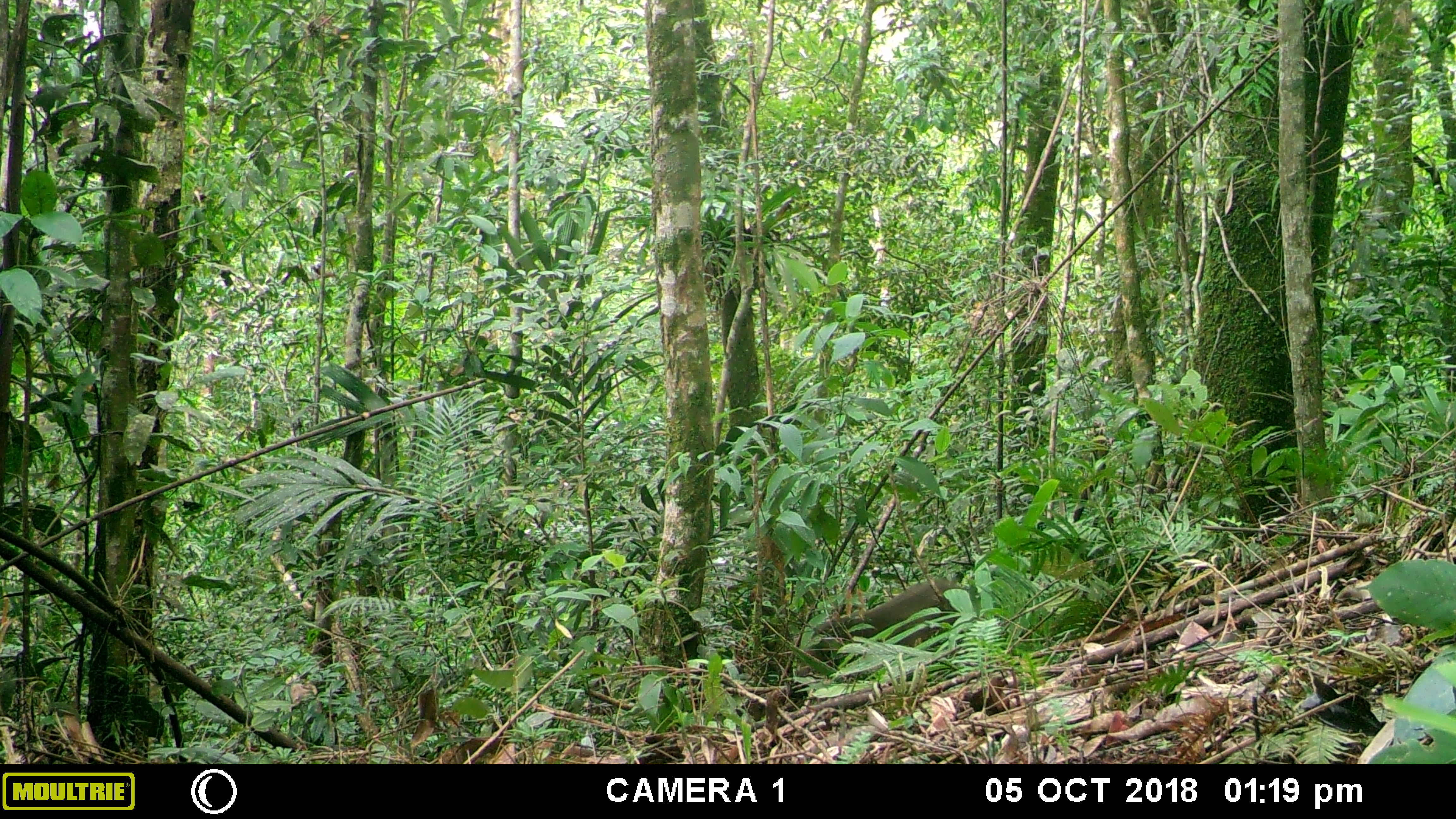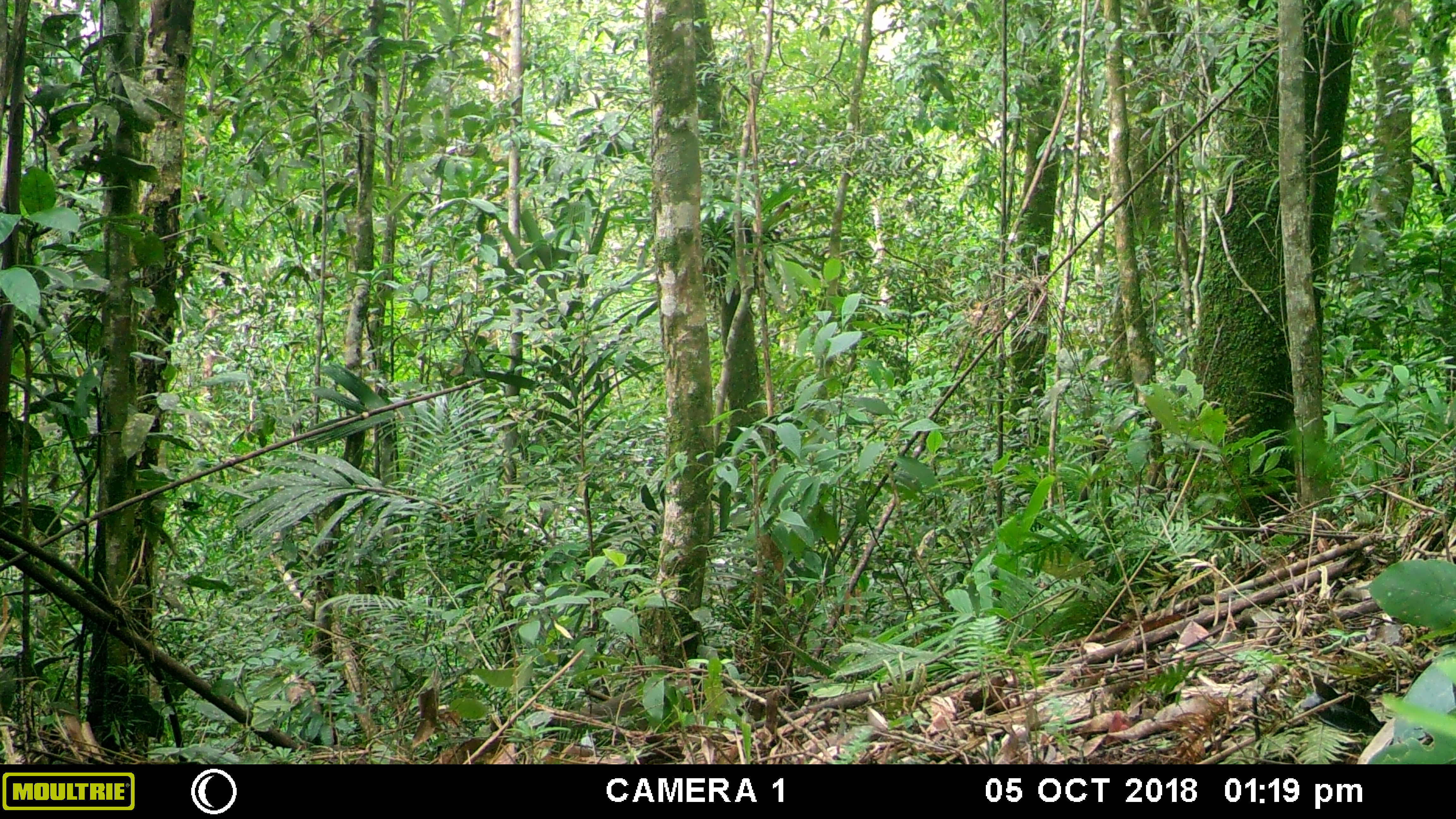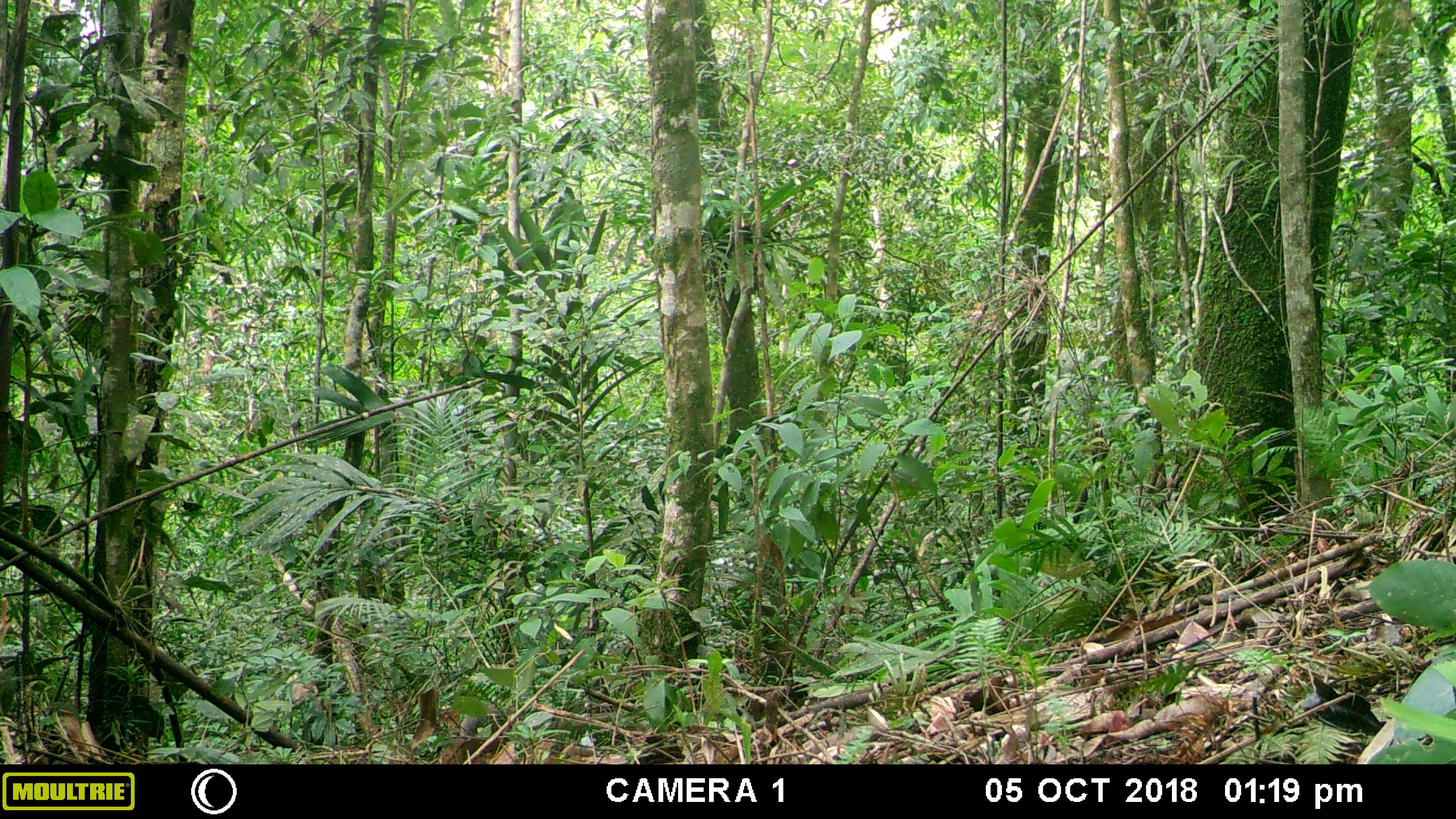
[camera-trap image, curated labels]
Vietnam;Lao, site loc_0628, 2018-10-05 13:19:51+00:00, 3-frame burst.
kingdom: Animalia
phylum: Chordata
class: Mammalia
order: Primates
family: Cercopithecidae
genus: Macaca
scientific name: Macaca arctoides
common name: stump-tailed macaque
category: stump tailed macaque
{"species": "stump tailed macaque (stump-tailed macaque) (Macaca arctoides)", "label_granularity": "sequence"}